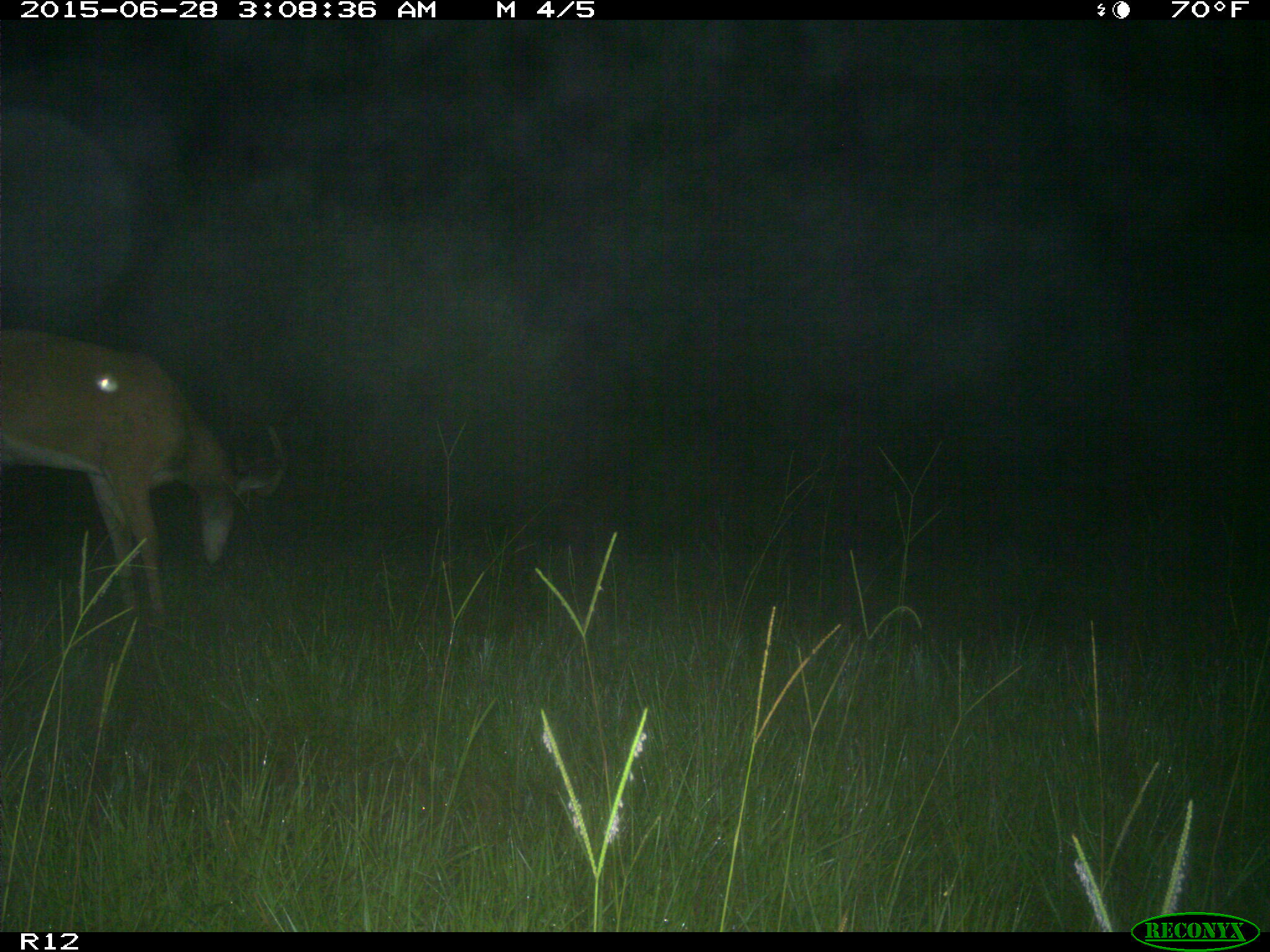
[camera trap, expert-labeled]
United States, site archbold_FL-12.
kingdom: Animalia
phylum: Chordata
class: Mammalia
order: Artiodactyla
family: Cervidae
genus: Odocoileus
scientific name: Odocoileus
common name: deer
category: unidentified deer